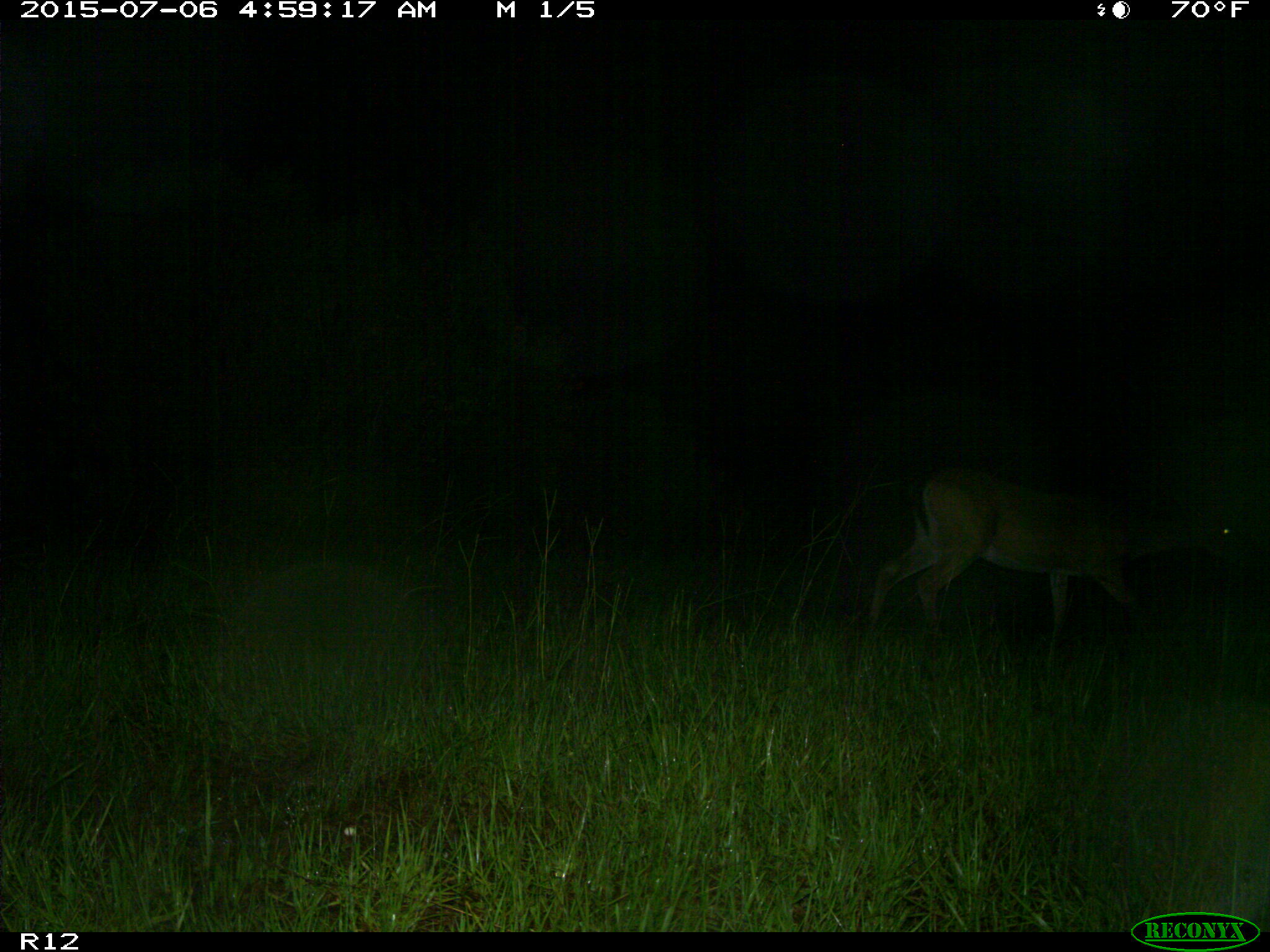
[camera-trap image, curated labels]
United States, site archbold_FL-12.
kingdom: Animalia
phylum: Chordata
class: Mammalia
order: Artiodactyla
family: Cervidae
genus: Odocoileus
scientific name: Odocoileus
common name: deer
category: unidentified deer